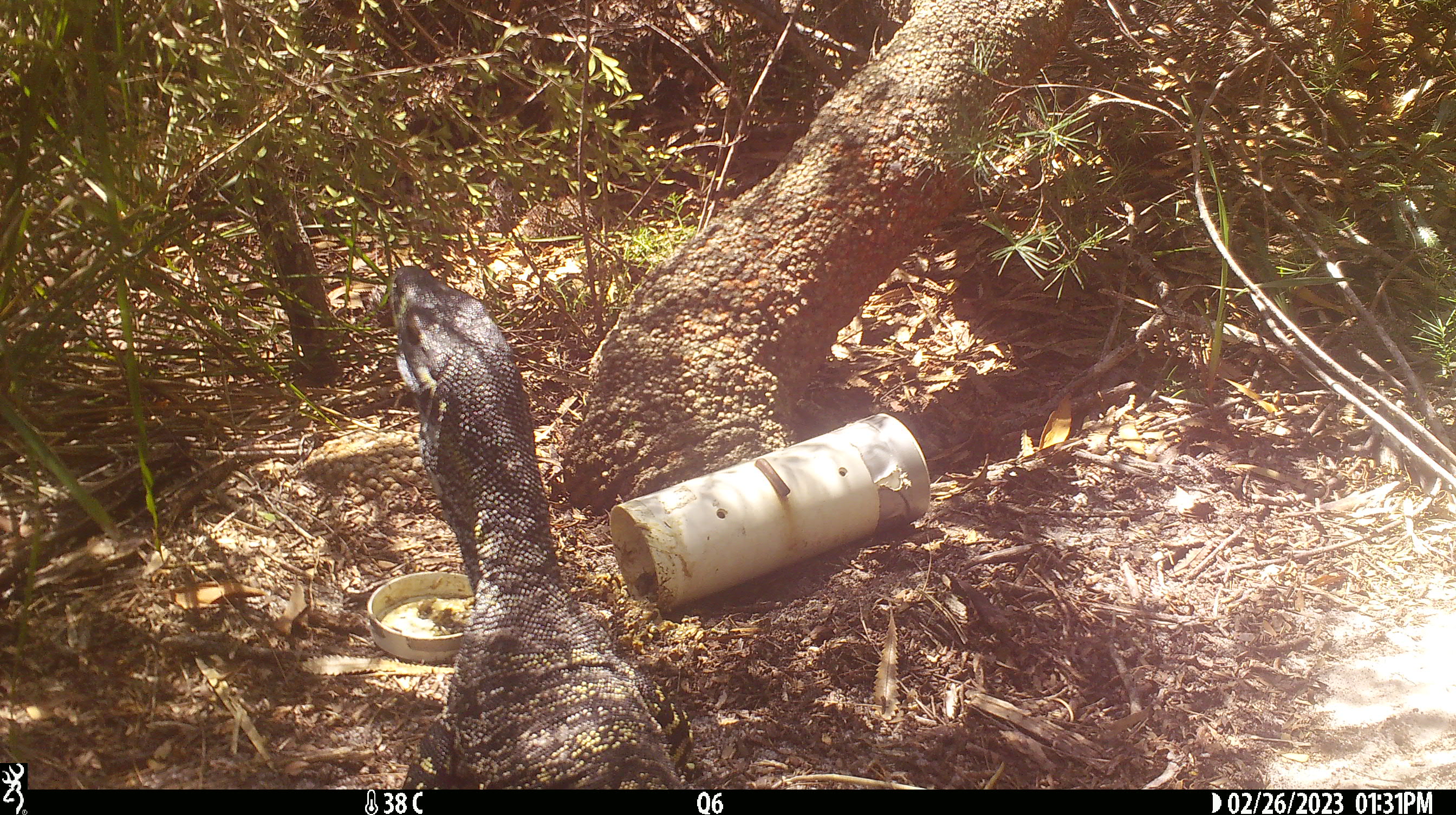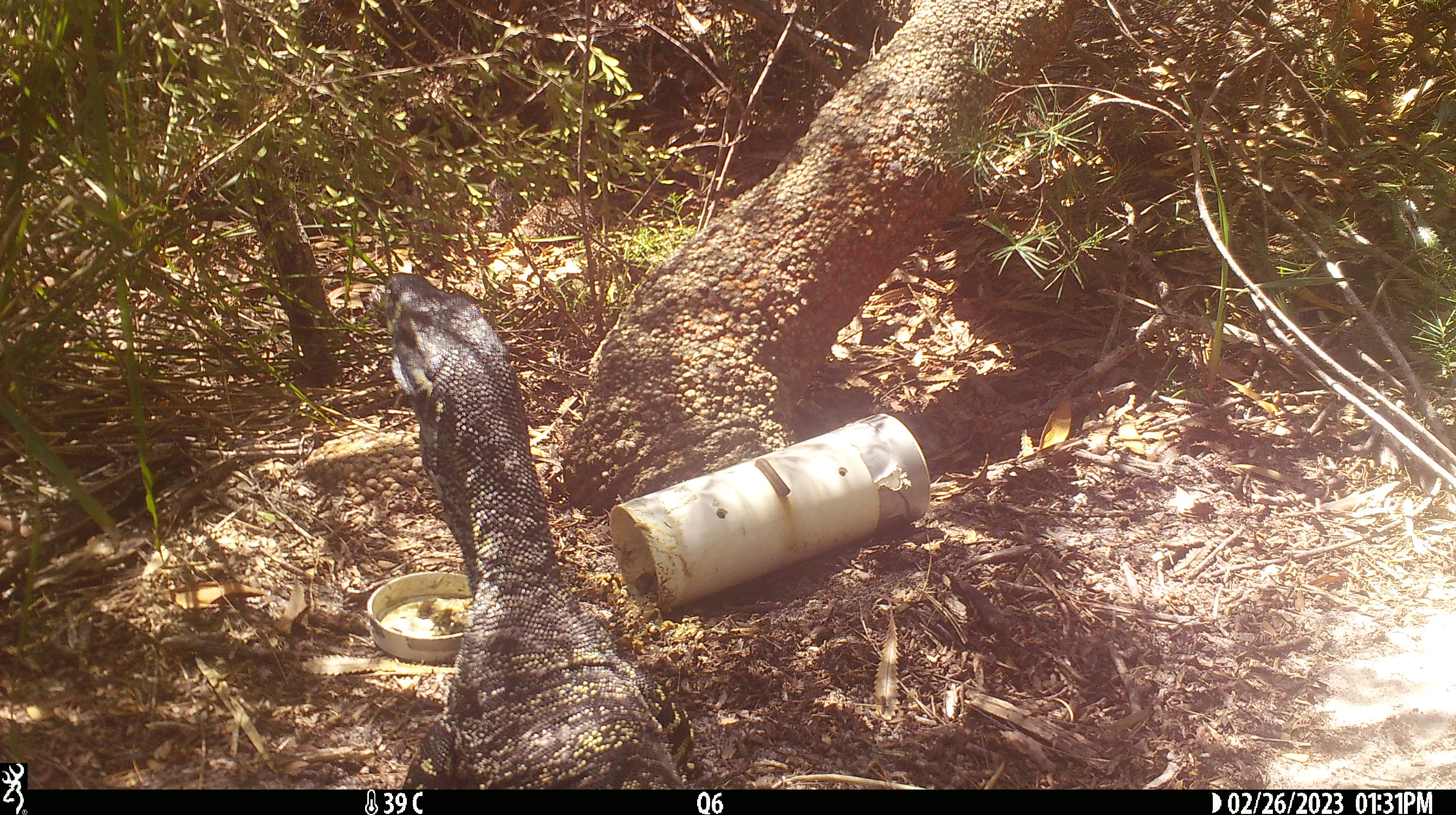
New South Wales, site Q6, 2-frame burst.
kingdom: Animalia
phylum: Chordata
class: Reptilia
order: Squamata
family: Varanidae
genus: Varanus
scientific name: Varanus varius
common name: lace monitor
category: goanna